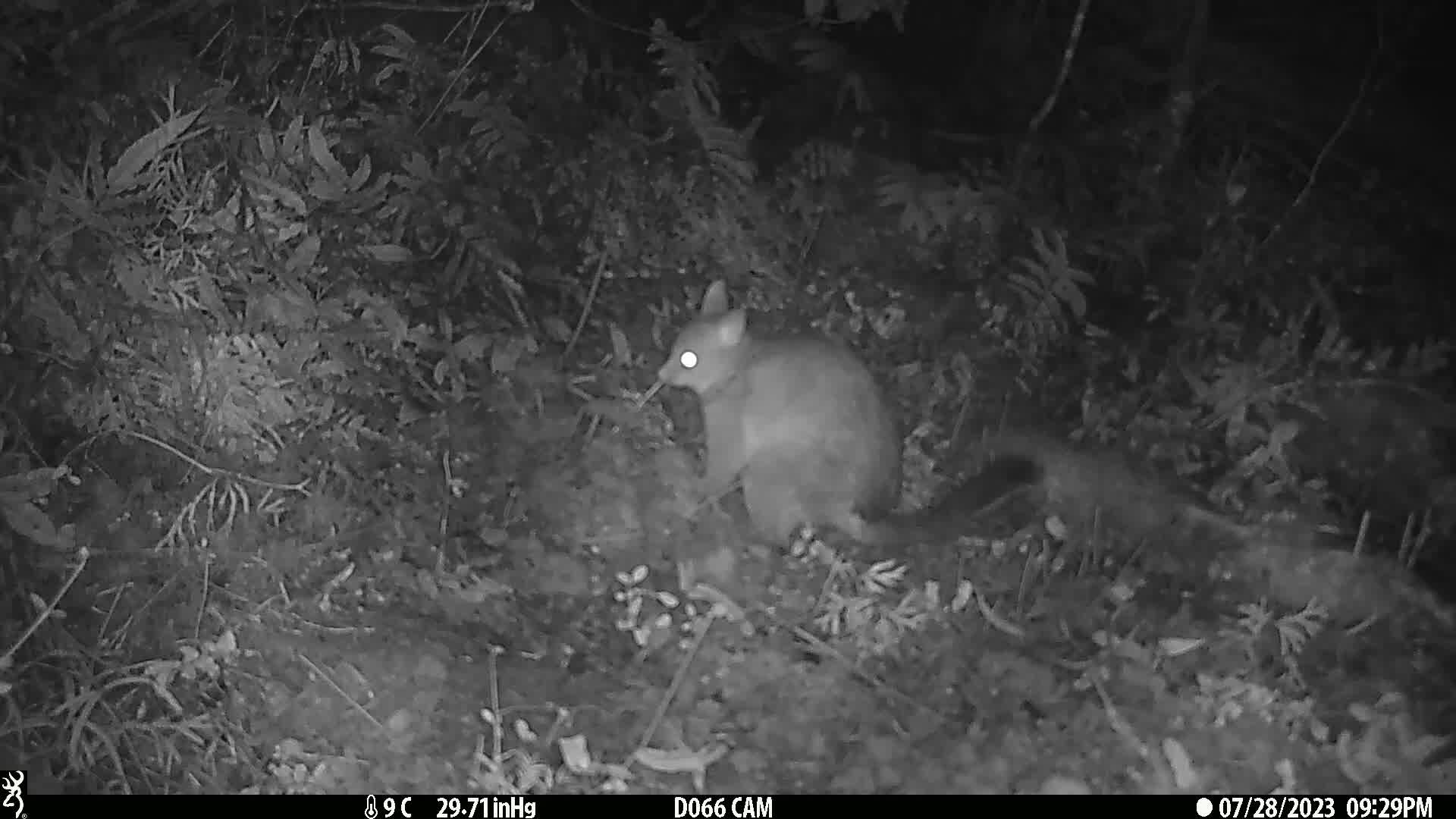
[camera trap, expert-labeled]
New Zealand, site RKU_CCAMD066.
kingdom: Animalia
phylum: Chordata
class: Mammalia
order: Diprotodontia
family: Phalangeridae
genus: Trichosurus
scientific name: Trichosurus vulpecula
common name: common brushtail possum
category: possum